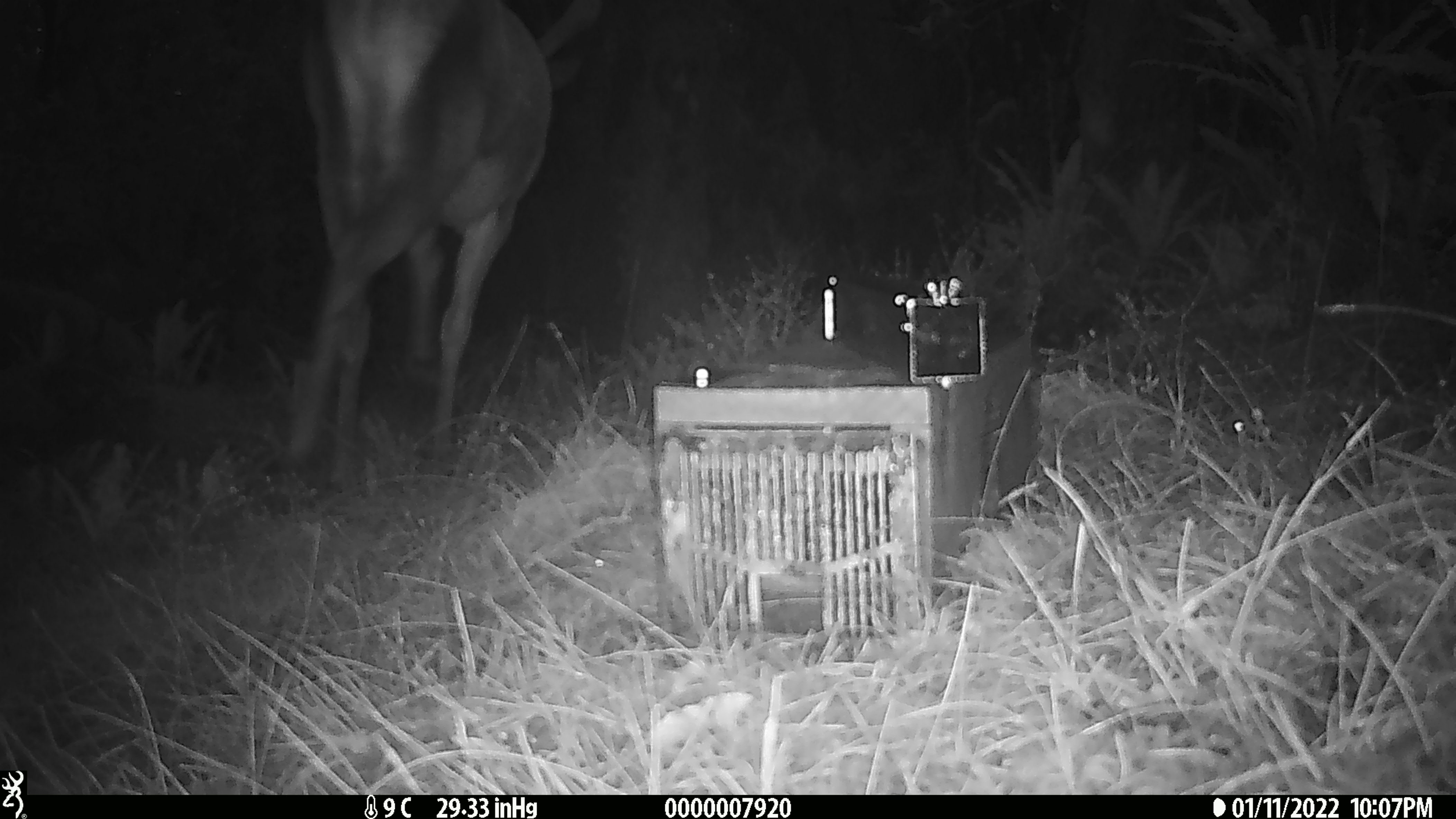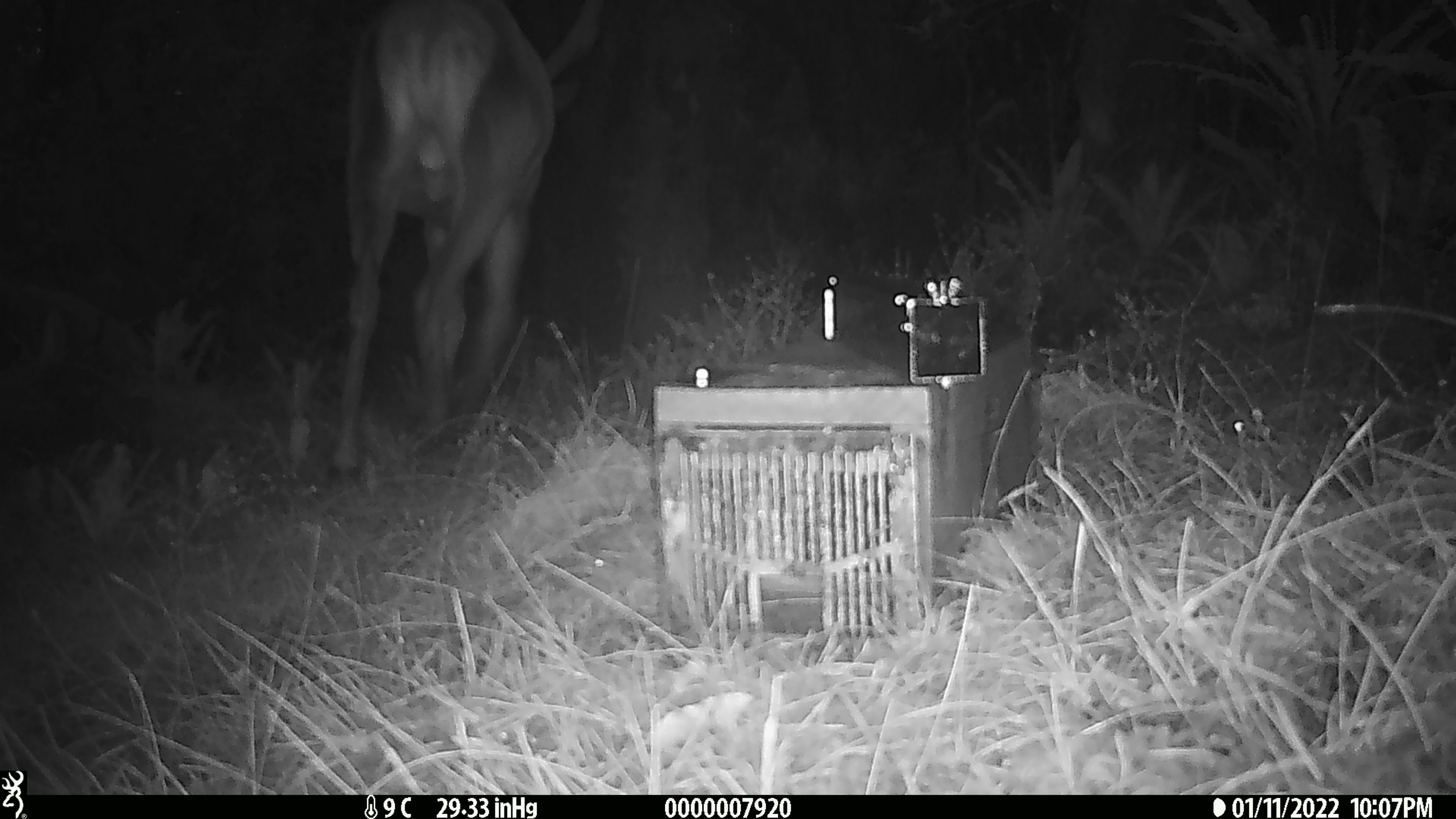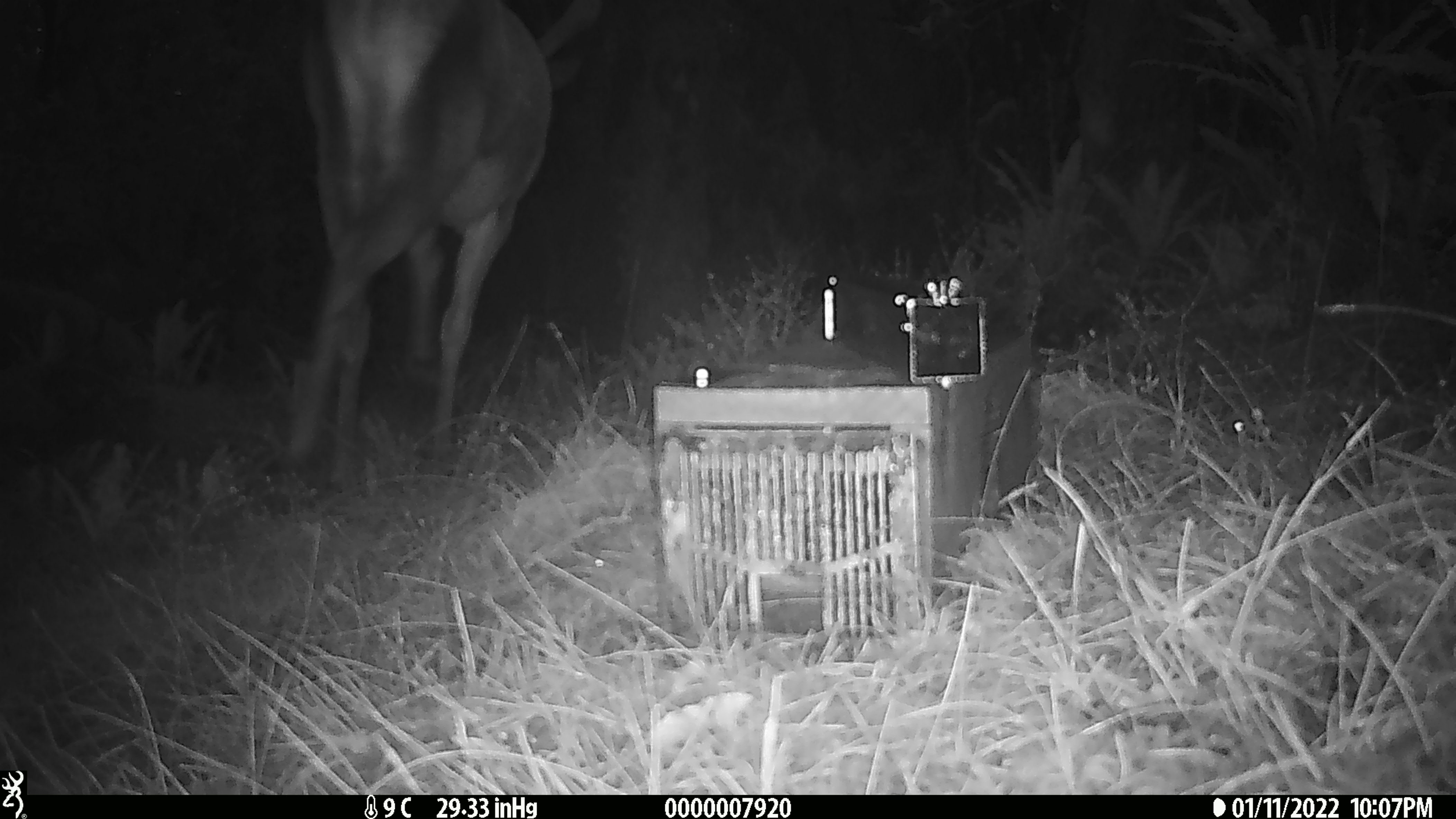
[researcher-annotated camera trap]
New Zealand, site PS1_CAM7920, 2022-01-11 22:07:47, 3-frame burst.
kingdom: Animalia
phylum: Chordata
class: Mammalia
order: Artiodactyla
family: Cervidae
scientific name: Cervidae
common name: deer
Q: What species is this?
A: Deer (Cervidae).